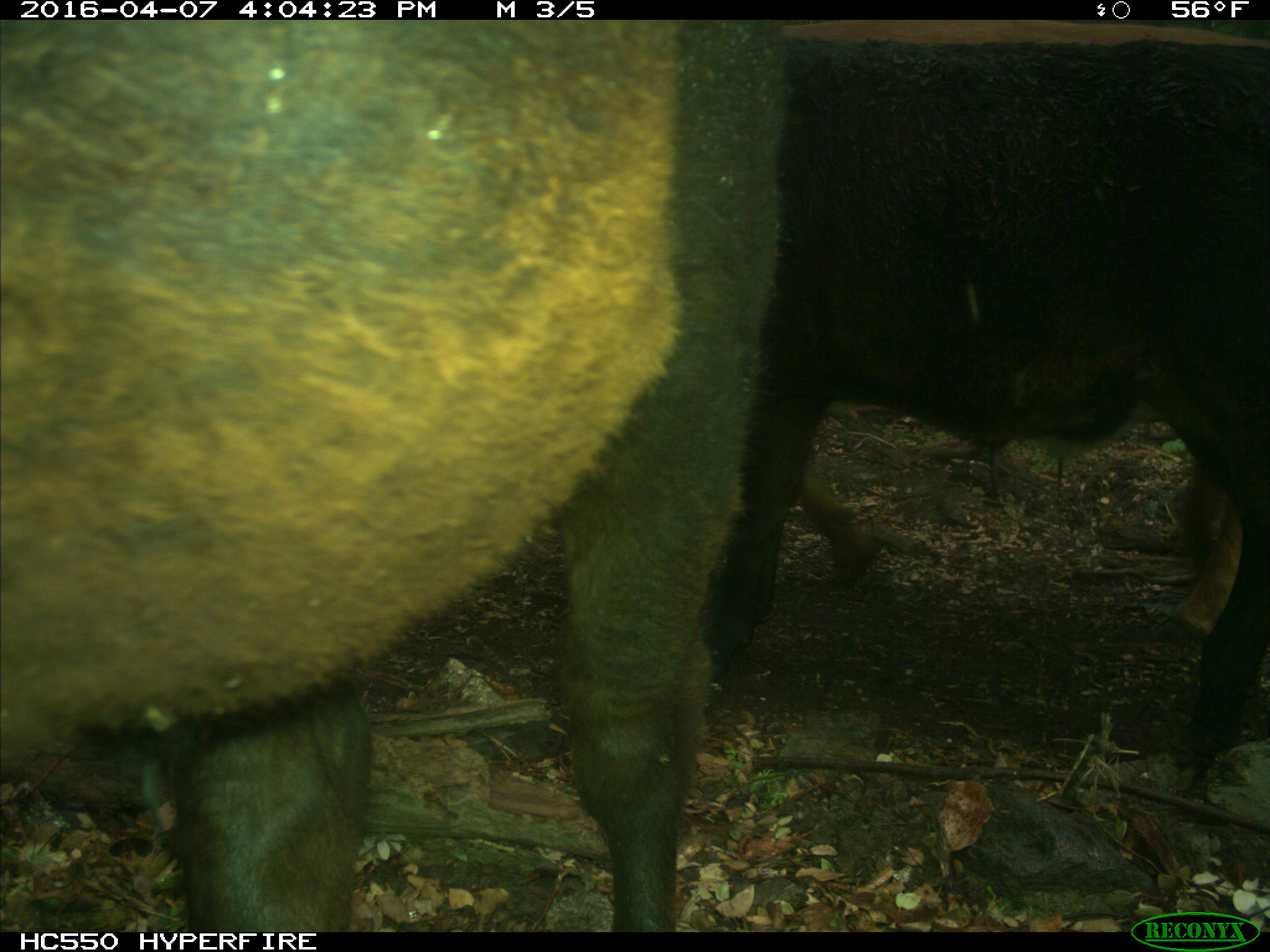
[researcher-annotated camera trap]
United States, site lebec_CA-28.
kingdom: Animalia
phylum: Chordata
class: Mammalia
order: Artiodactyla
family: Bovidae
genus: Bos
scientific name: Bos taurus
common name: domestic cow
Bos taurus (domestic cow).